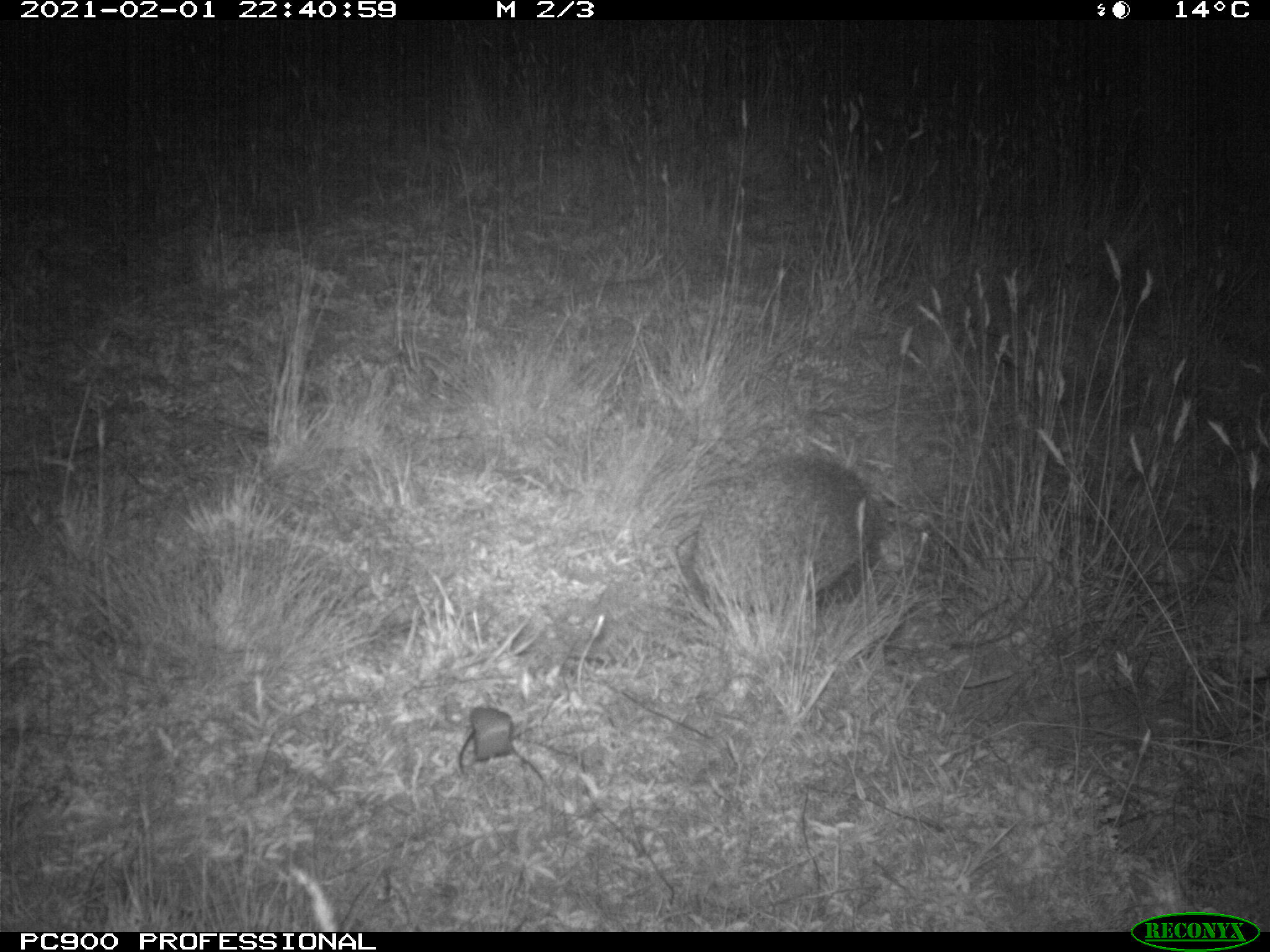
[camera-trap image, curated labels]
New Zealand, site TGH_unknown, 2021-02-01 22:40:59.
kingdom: Animalia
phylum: Chordata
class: Mammalia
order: Eulipotyphla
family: Erinaceidae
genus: Erinaceus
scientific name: Erinaceus europaeus europaeus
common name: european hedgehog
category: hedgehog